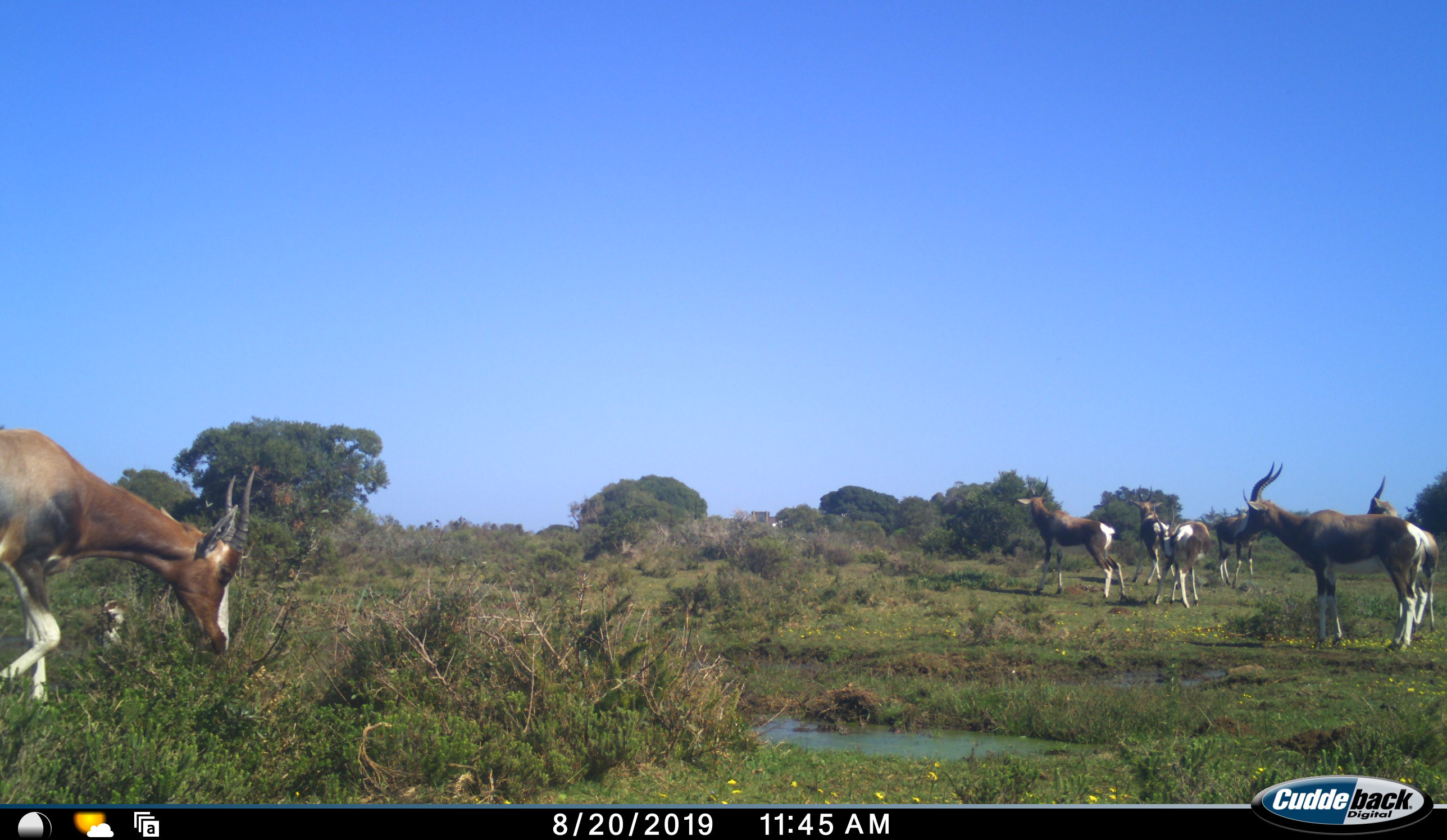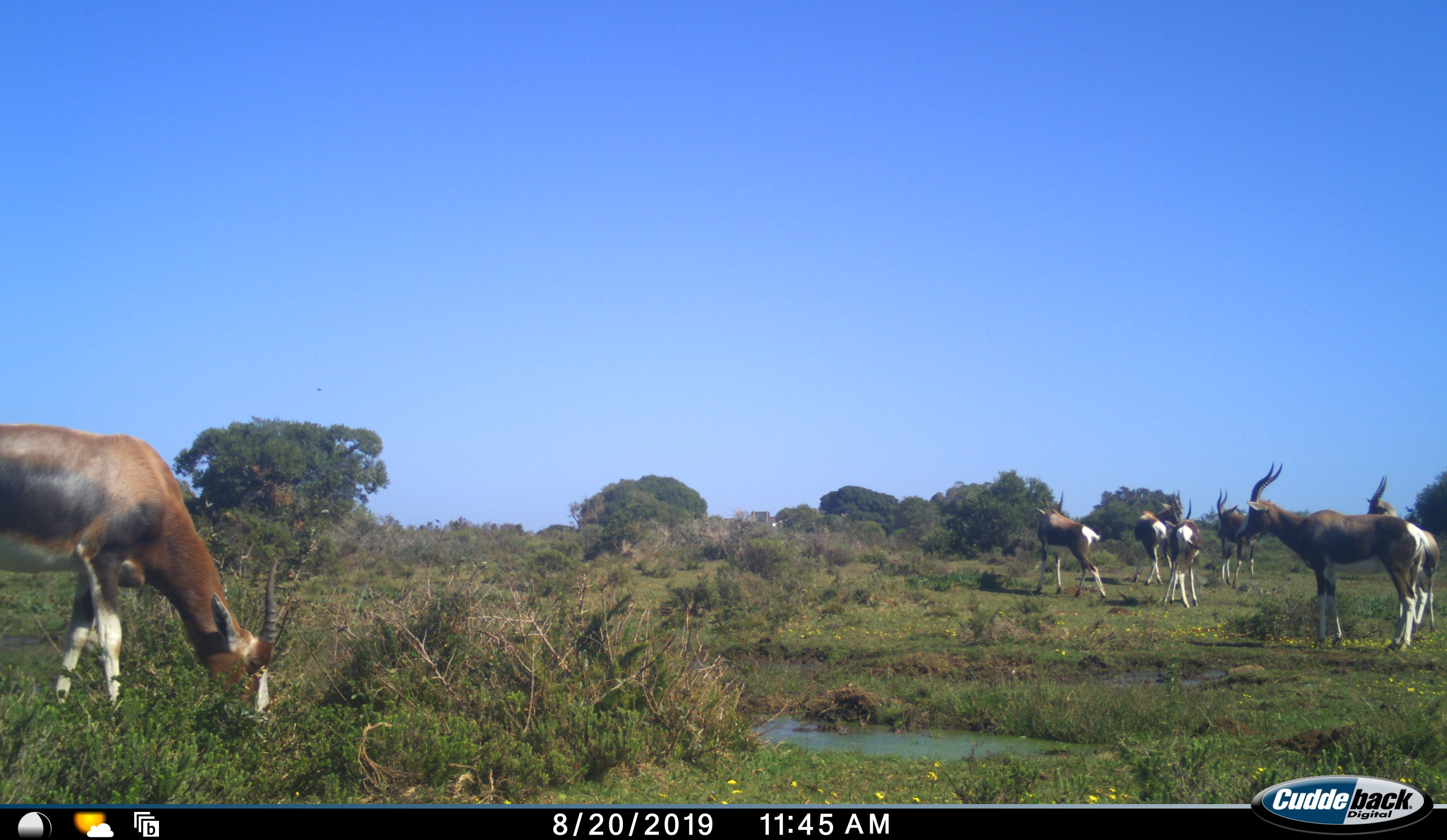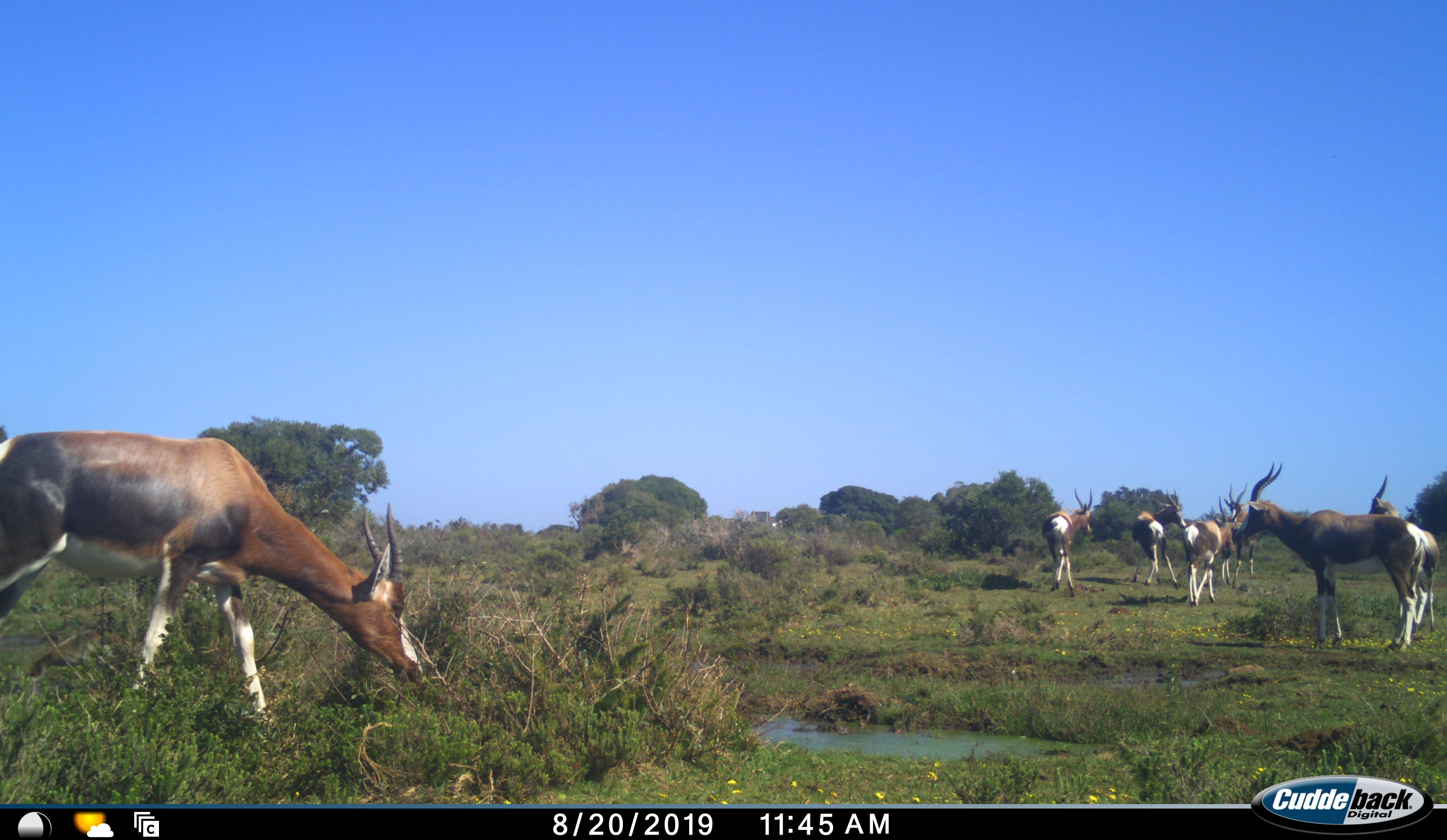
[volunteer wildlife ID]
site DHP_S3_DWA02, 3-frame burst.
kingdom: Animalia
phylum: Chordata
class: Mammalia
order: Artiodactyla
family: Bovidae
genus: Damaliscus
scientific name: Damaliscus pygargus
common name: bontebok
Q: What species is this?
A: Bontebok (Damaliscus pygargus).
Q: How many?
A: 7.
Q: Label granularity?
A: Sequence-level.